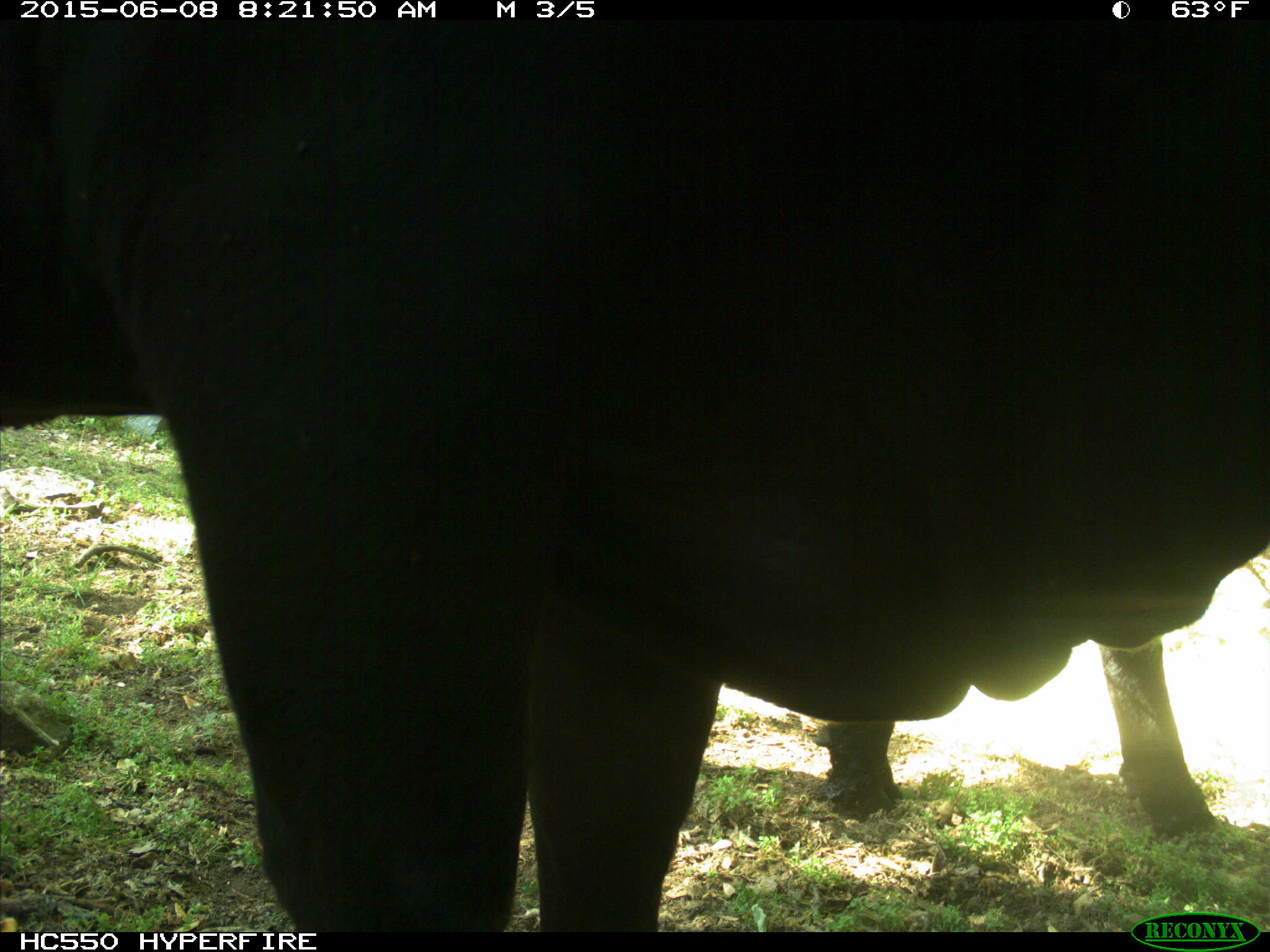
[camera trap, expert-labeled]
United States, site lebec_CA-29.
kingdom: Animalia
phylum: Chordata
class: Mammalia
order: Artiodactyla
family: Bovidae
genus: Bos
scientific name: Bos taurus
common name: domestic cow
Bos taurus (domestic cow).